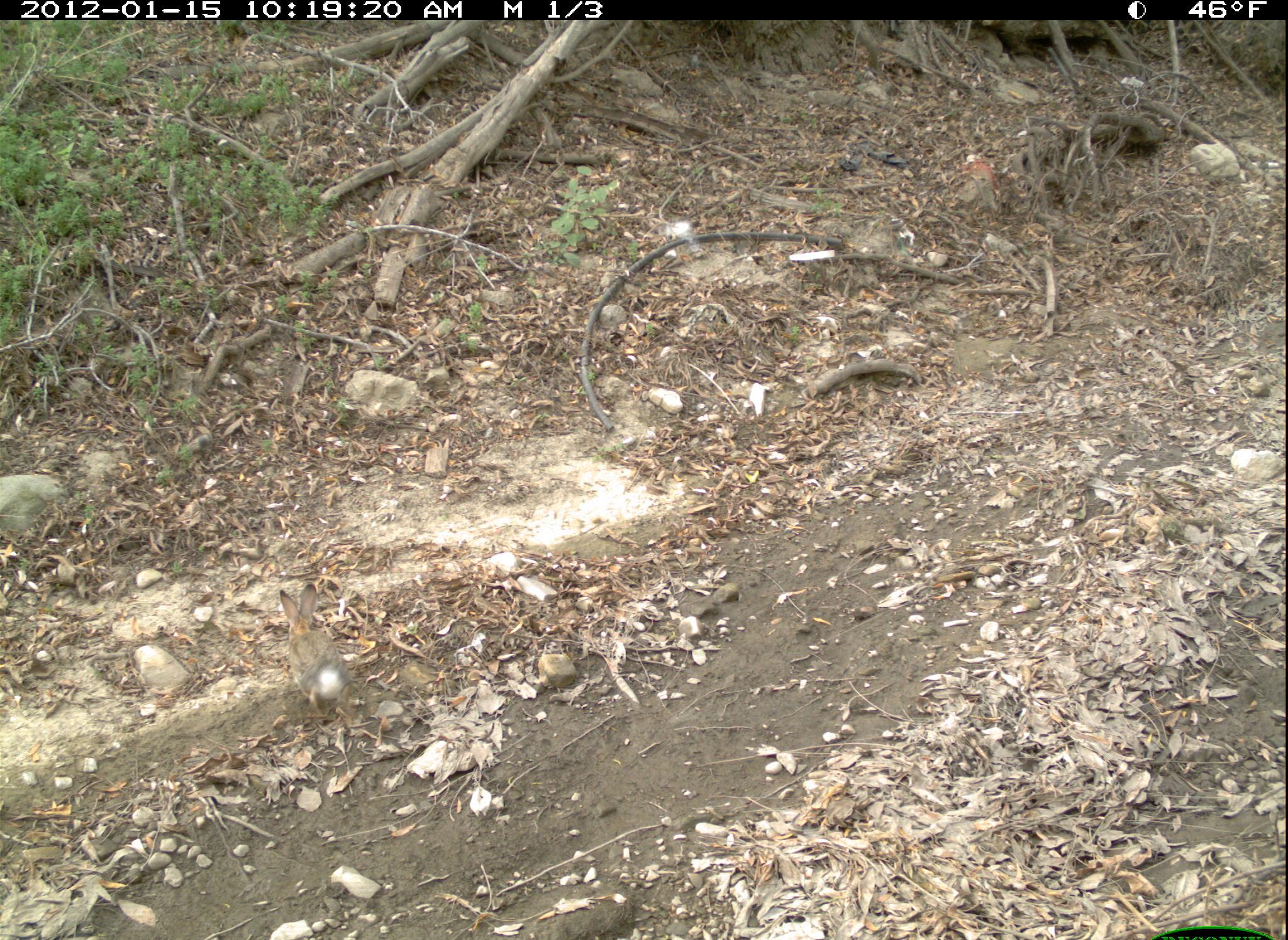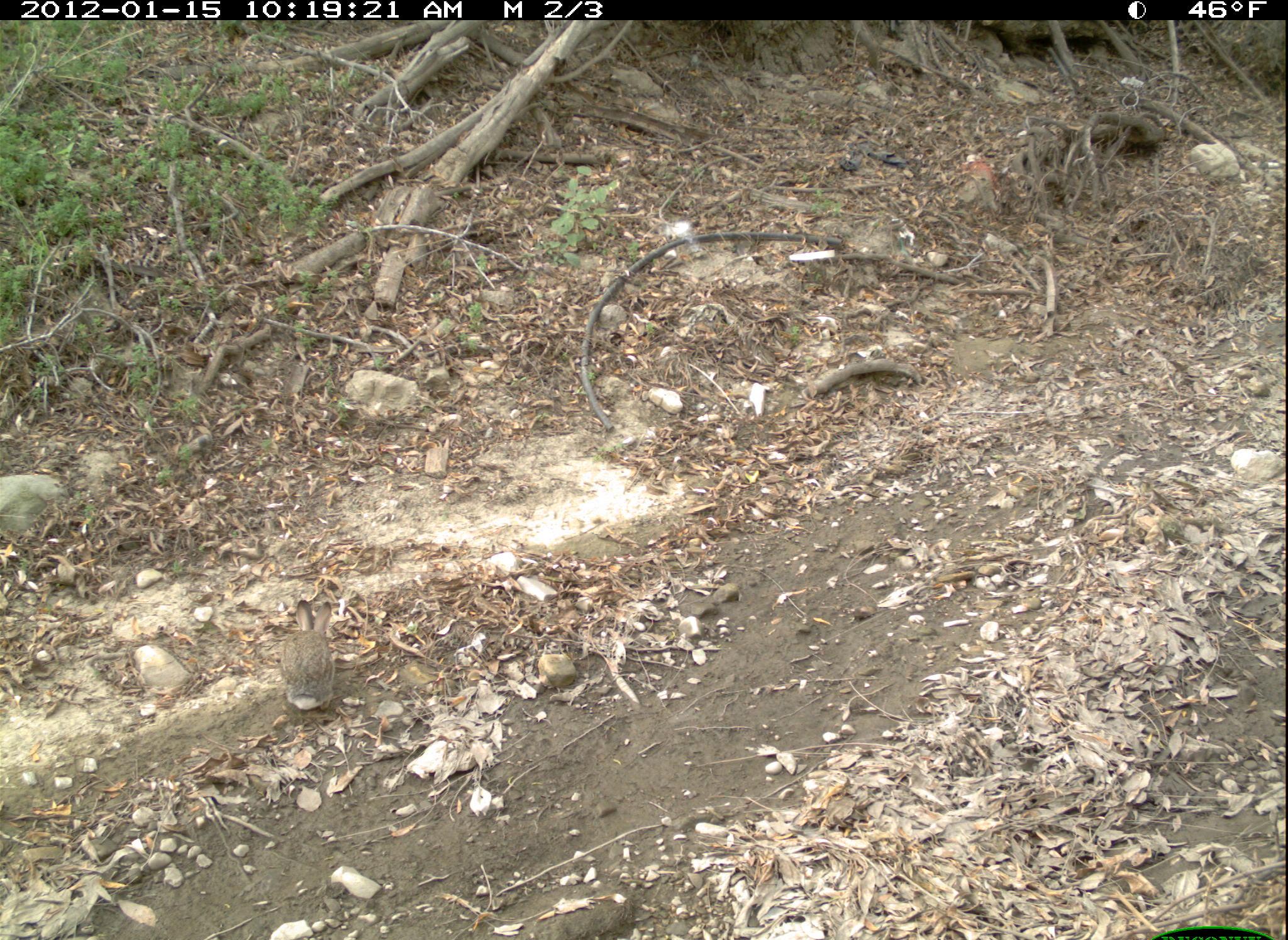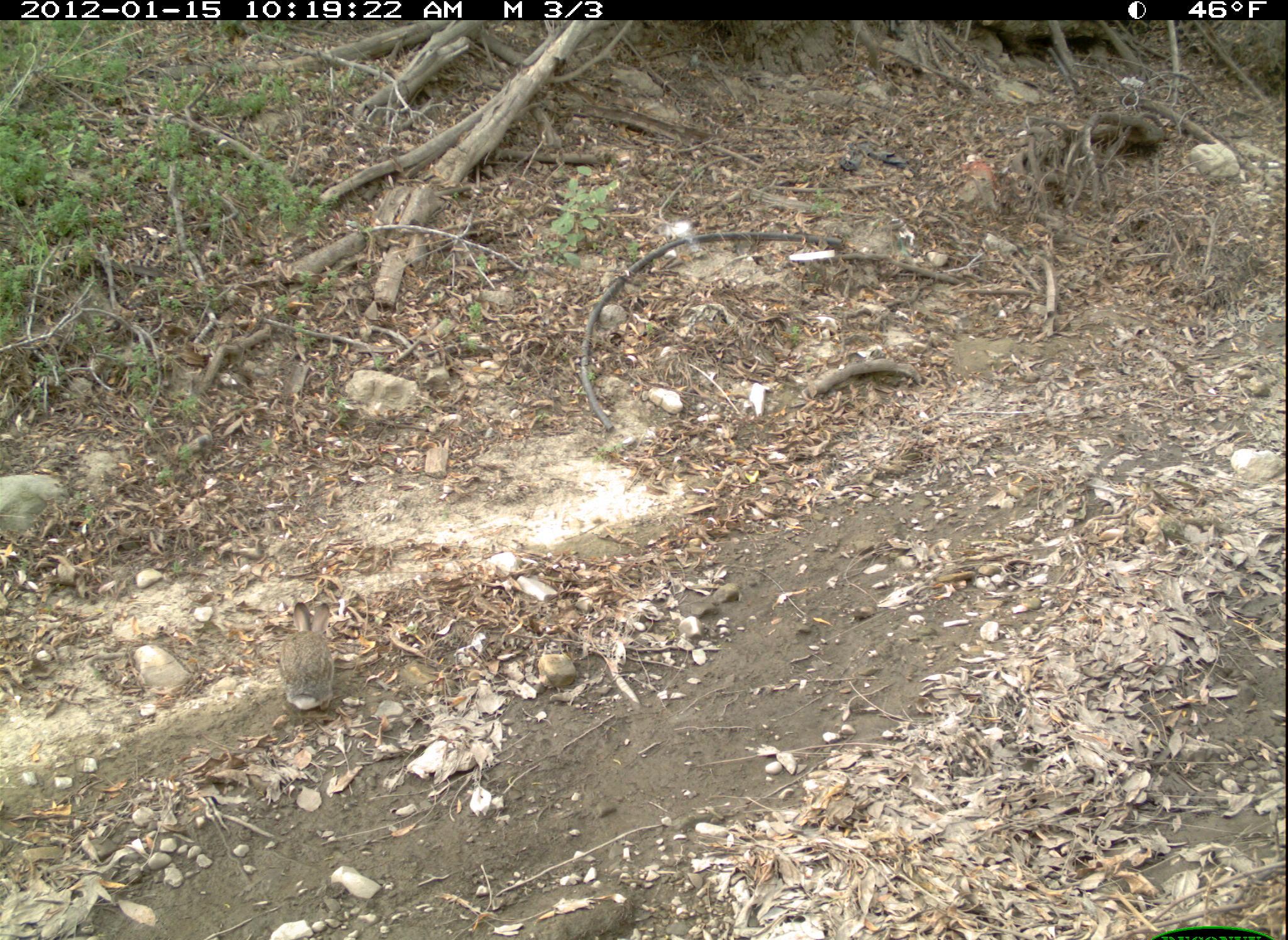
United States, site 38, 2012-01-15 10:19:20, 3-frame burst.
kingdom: Animalia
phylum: Chordata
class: Mammalia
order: Lagomorpha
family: Leporidae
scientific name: Leporidae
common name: rabbits and hares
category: rabbit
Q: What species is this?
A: Rabbit (rabbits and hares) (Leporidae).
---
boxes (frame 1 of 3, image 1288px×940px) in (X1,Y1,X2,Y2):
rabbit: (261,572,380,751)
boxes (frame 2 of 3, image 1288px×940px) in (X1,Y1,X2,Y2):
rabbit: (256,583,369,730)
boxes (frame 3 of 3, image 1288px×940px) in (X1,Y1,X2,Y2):
rabbit: (266,588,343,730)